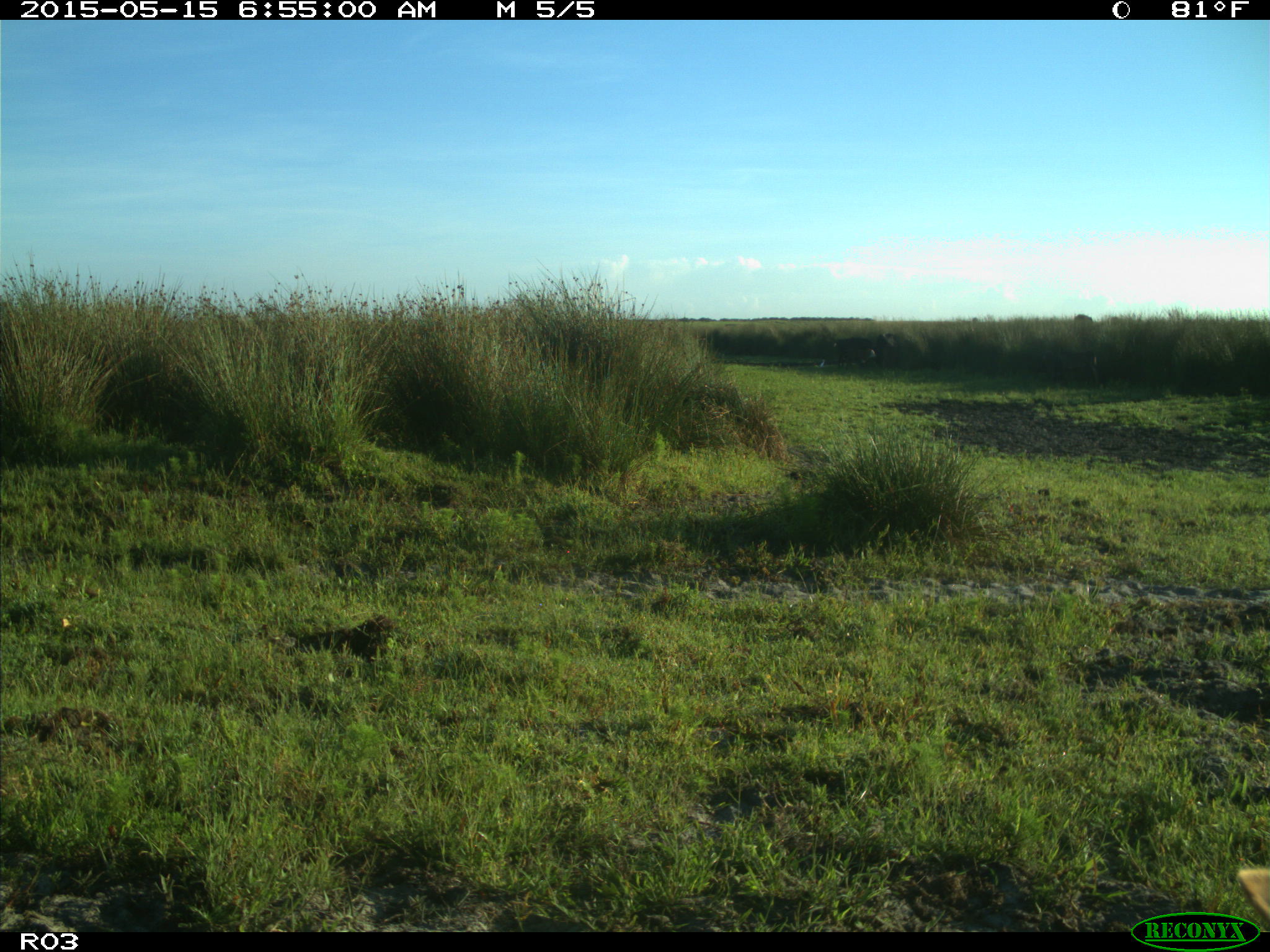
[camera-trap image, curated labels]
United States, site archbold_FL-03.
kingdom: Animalia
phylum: Chordata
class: Mammalia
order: Artiodactyla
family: Bovidae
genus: Bos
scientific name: Bos taurus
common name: domestic cow